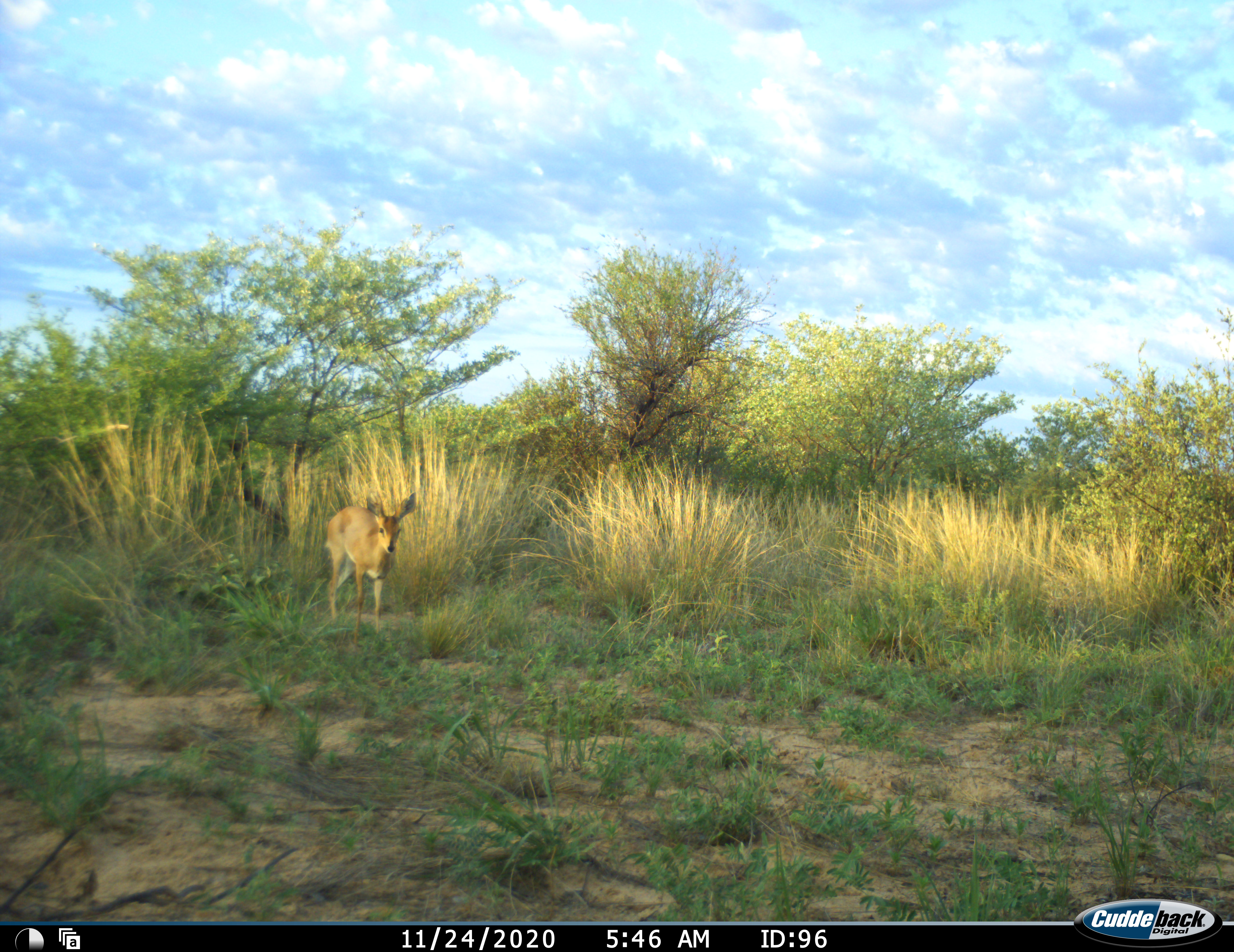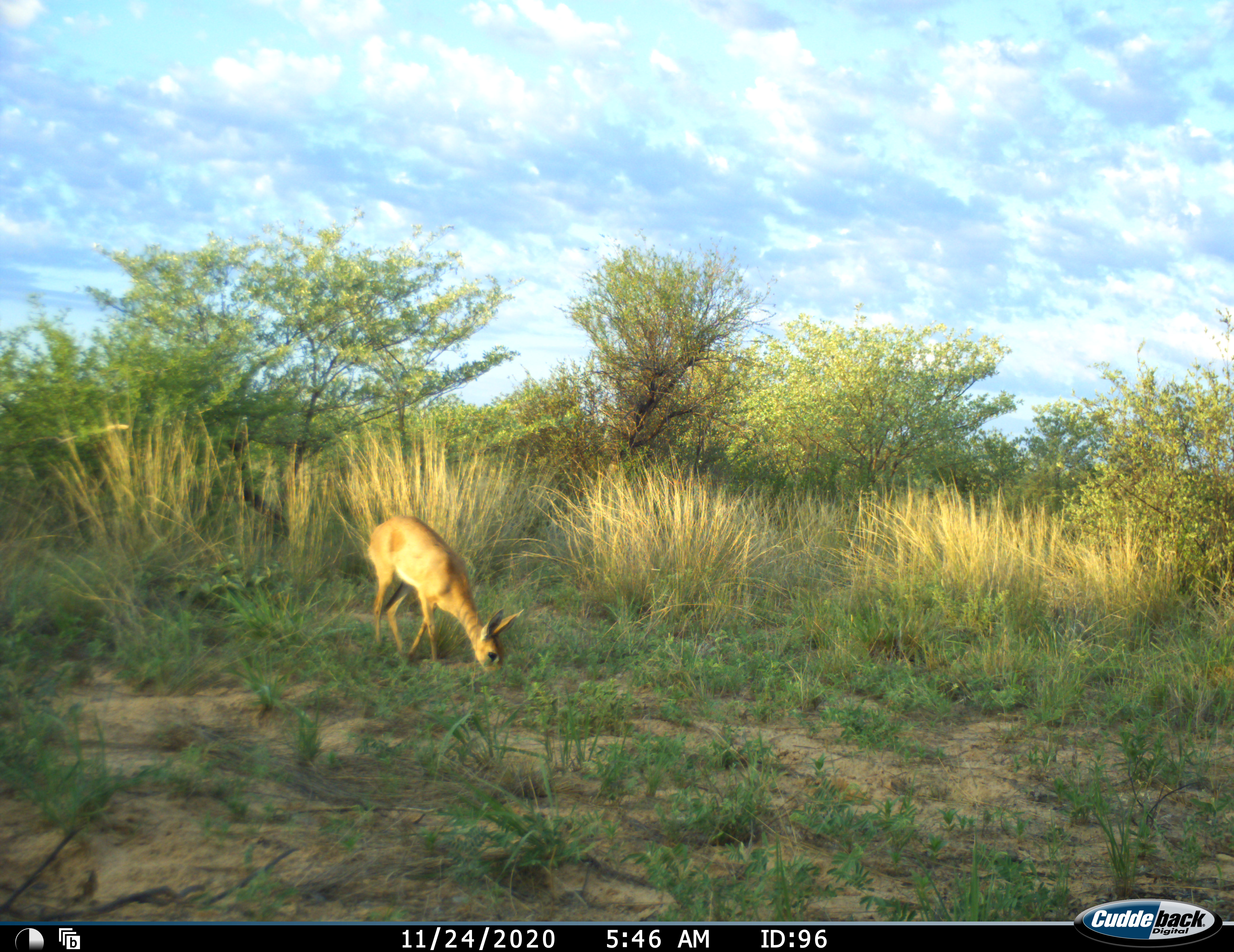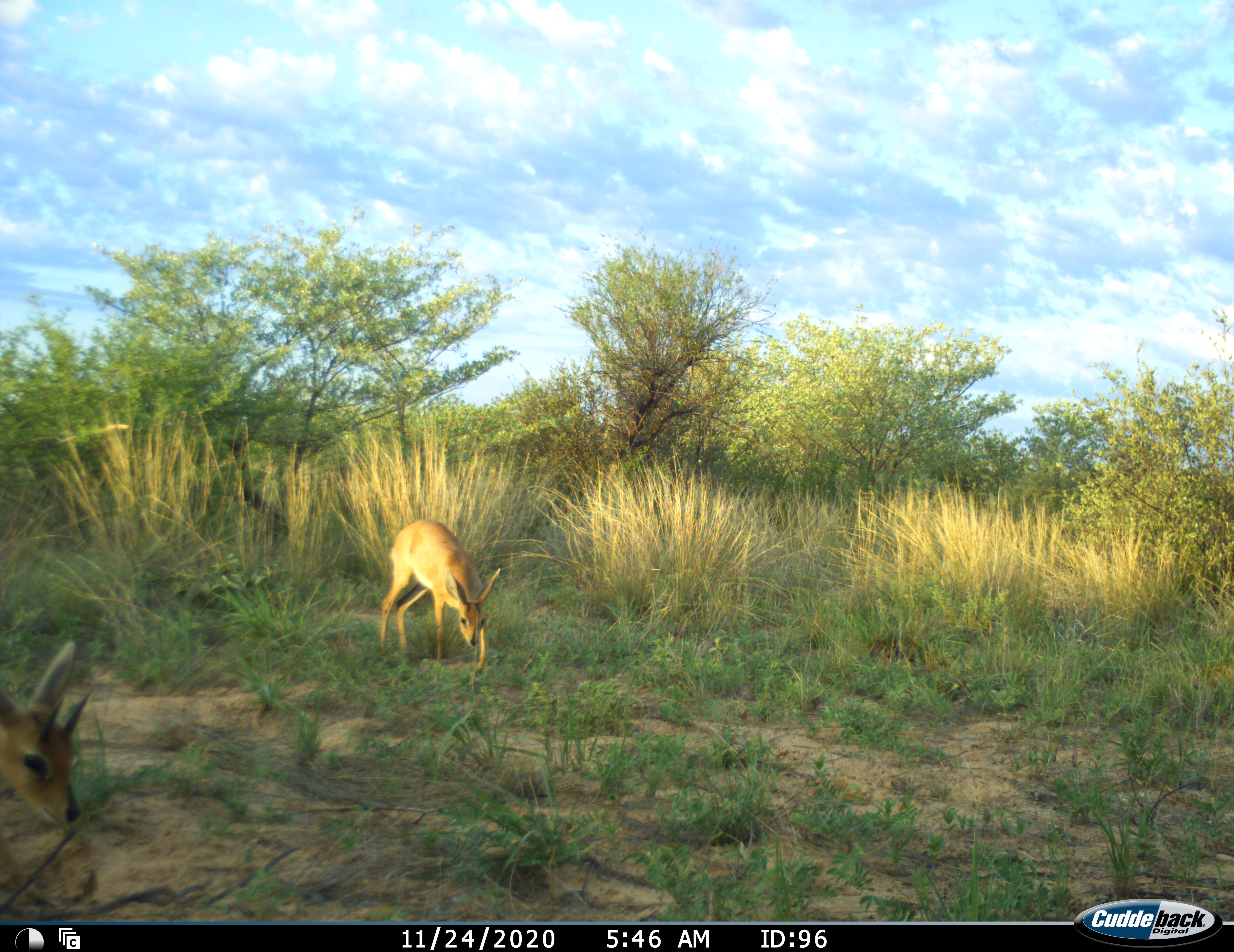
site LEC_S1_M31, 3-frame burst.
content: unidentified animal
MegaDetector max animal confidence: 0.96